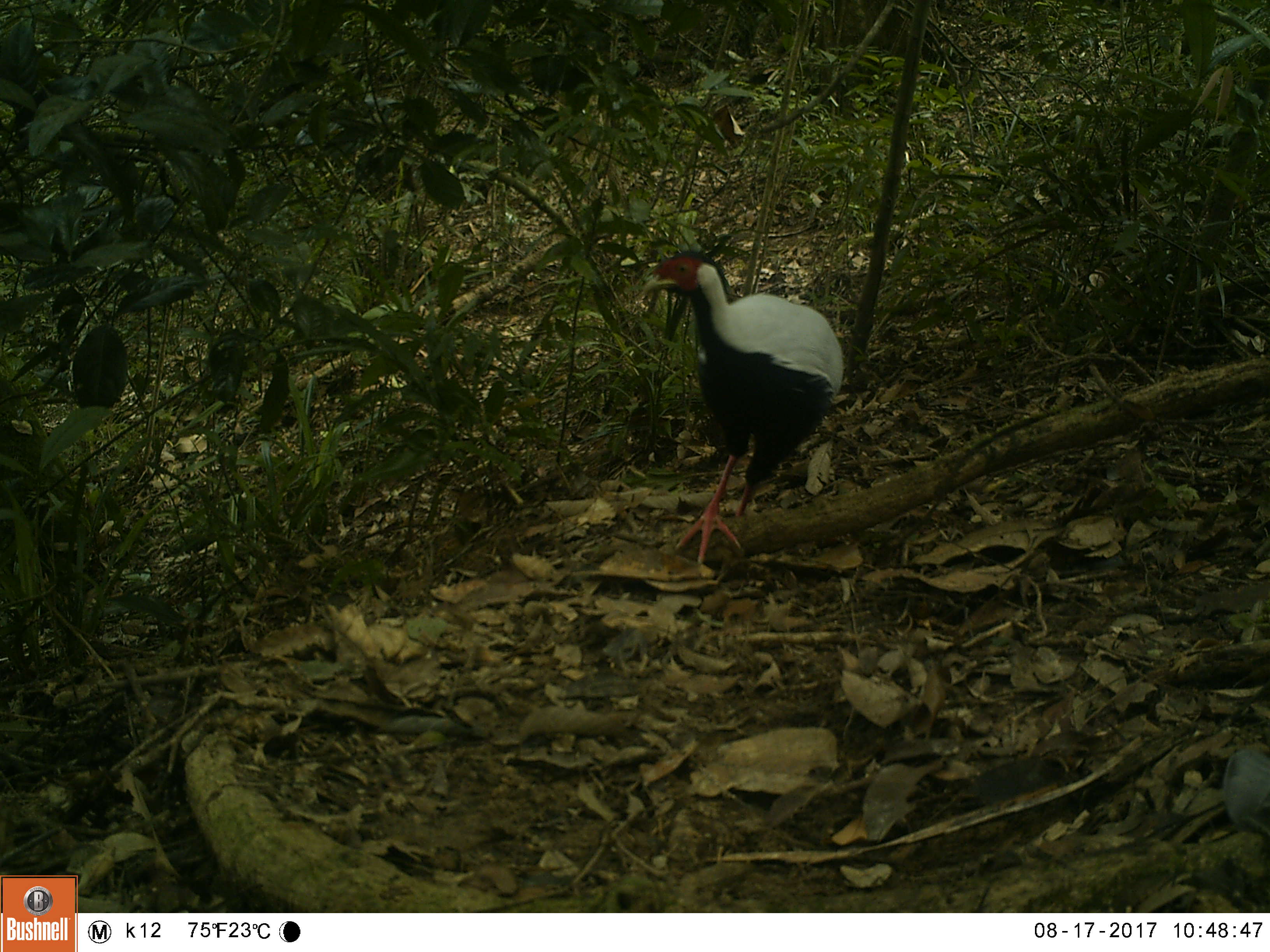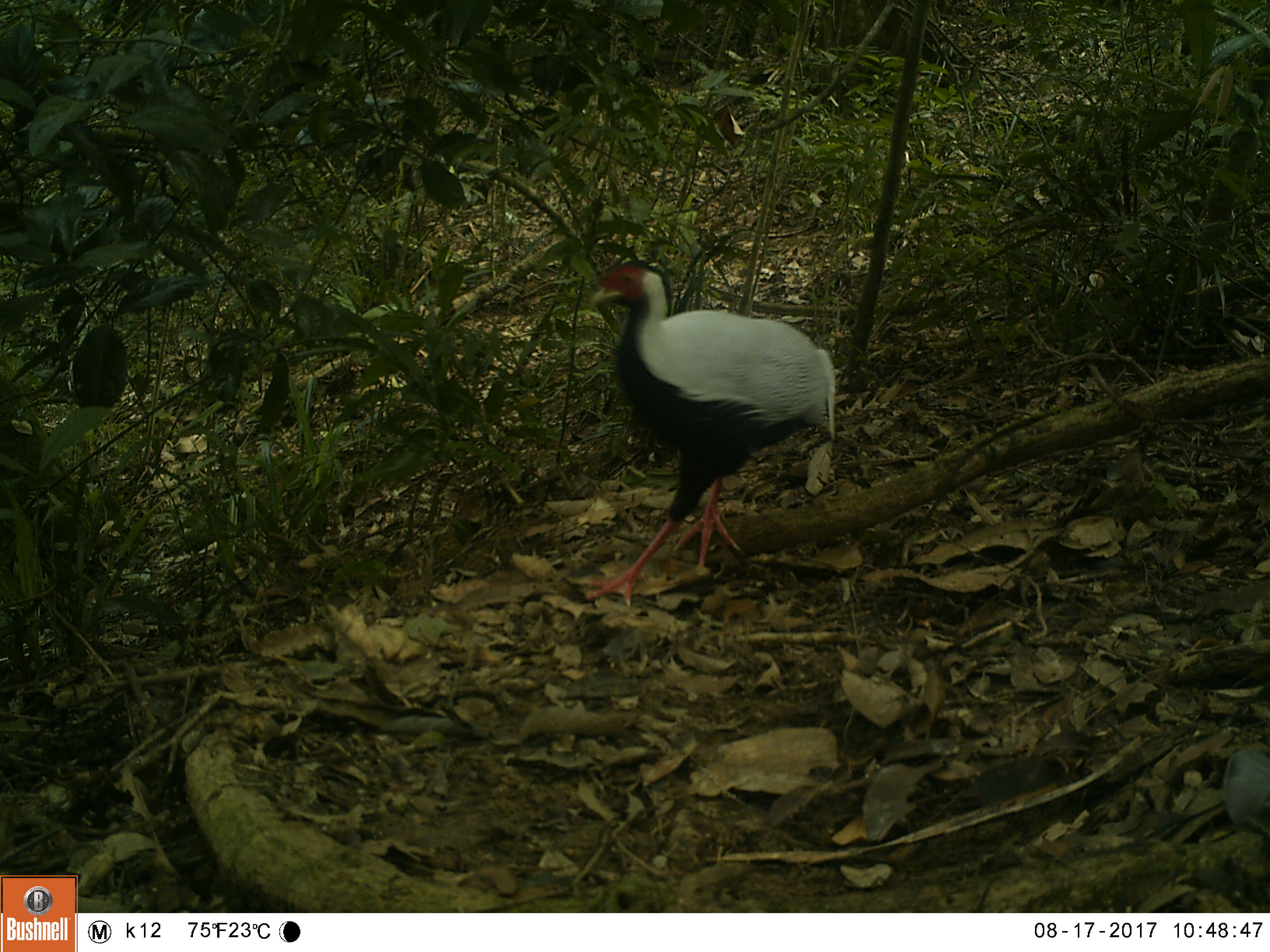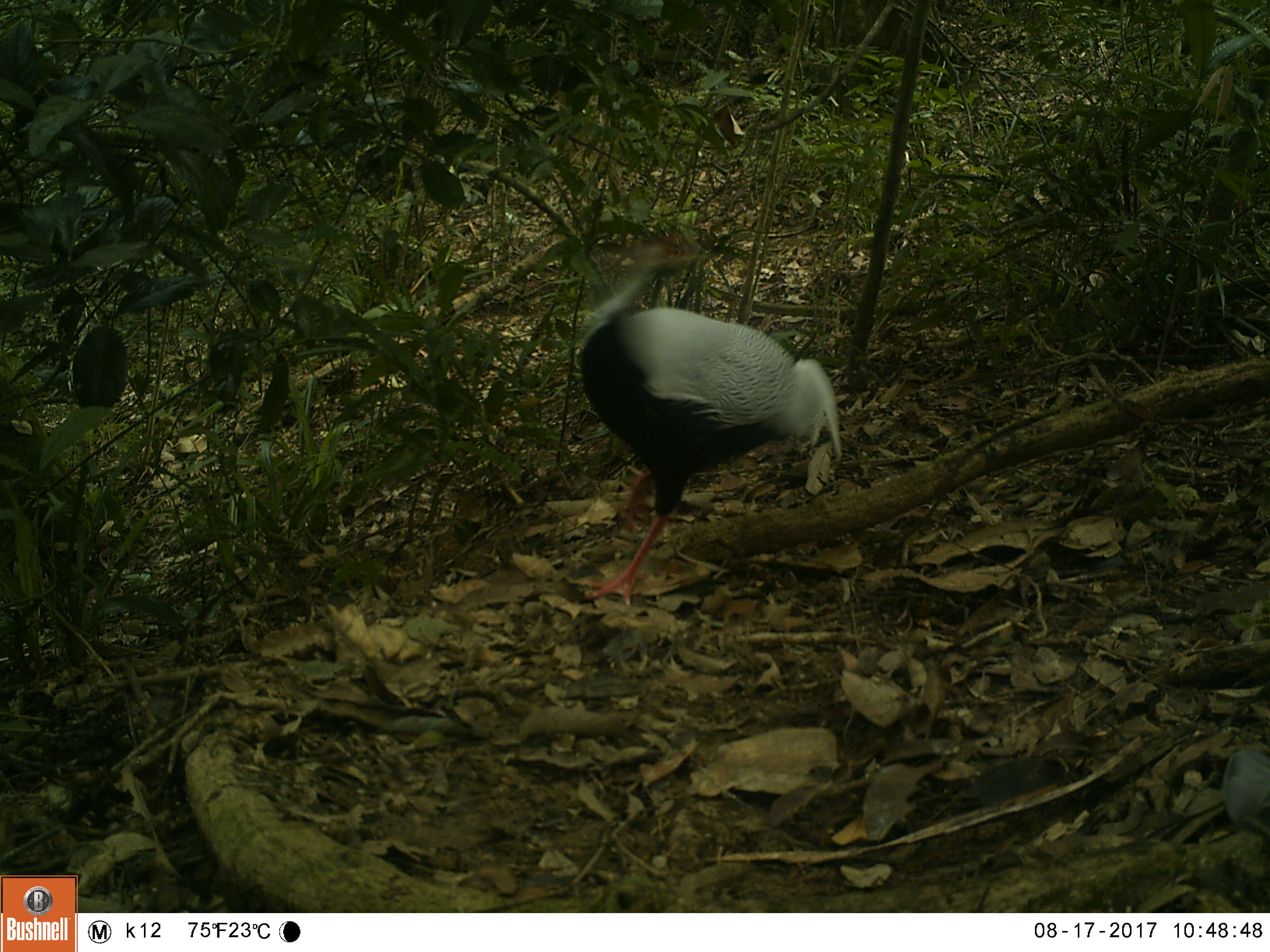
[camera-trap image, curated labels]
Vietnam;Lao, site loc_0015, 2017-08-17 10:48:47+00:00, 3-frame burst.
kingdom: Animalia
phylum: Chordata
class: Aves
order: Galliformes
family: Phasianidae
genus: Lophura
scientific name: Lophura nycthemera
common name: silver pheasant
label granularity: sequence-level